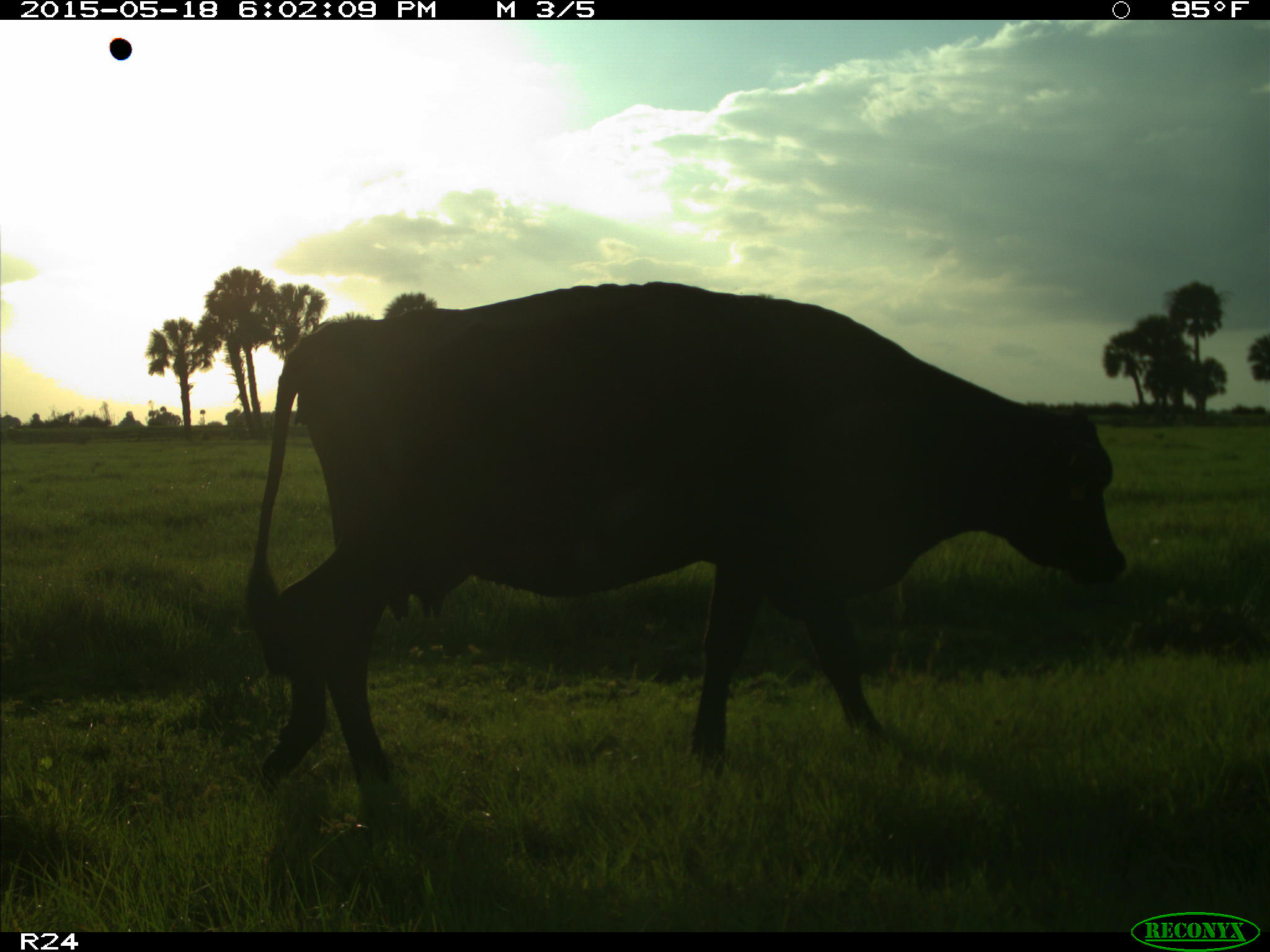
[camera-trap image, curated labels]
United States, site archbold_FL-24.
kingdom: Animalia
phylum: Chordata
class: Mammalia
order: Artiodactyla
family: Bovidae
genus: Bos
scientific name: Bos taurus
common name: domestic cow